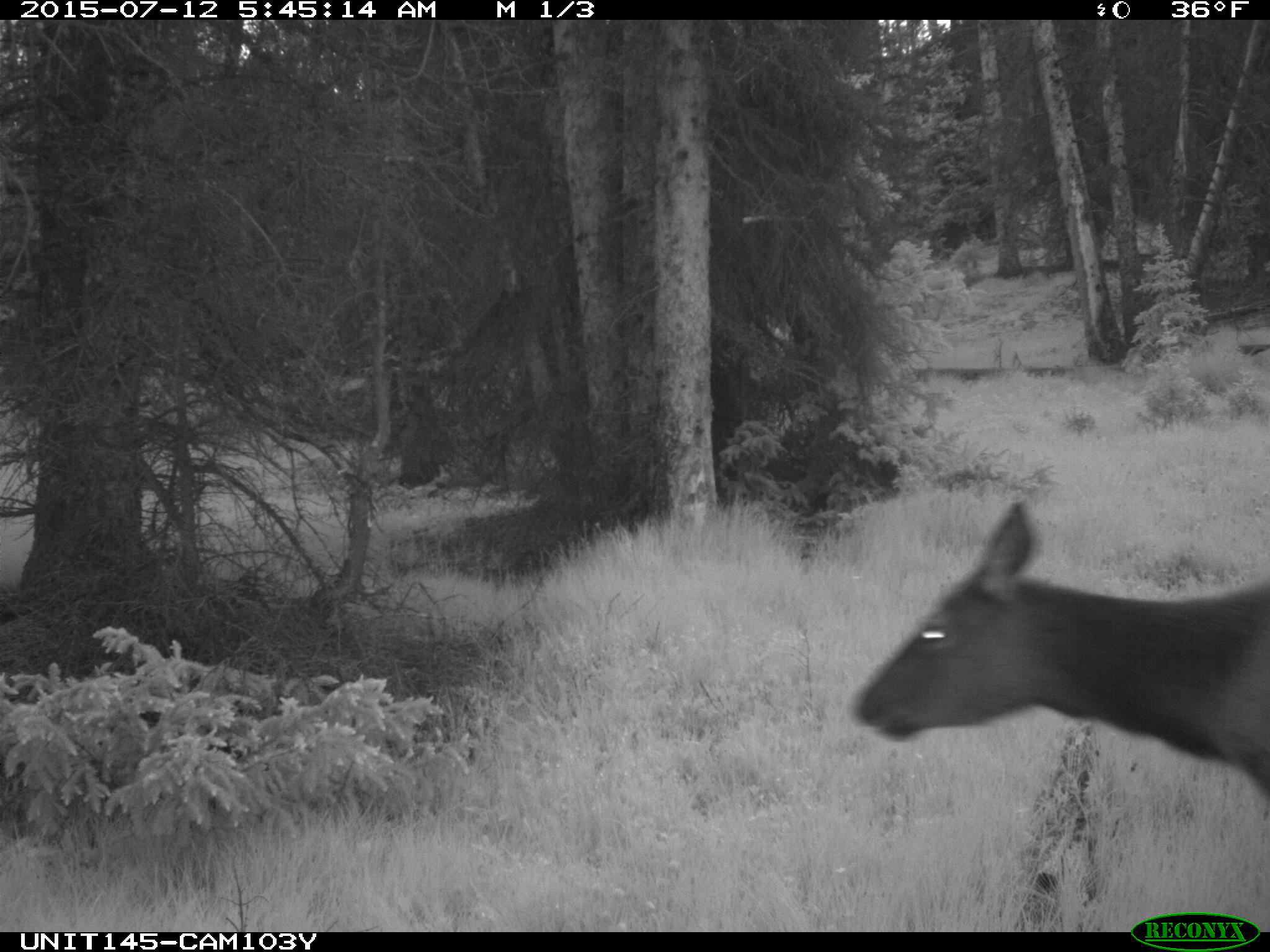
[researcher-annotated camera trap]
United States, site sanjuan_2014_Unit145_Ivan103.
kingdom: Animalia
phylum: Chordata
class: Mammalia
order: Artiodactyla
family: Cervidae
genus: Cervus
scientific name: Cervus elaphus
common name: red deer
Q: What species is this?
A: Cervus elaphus (red deer).